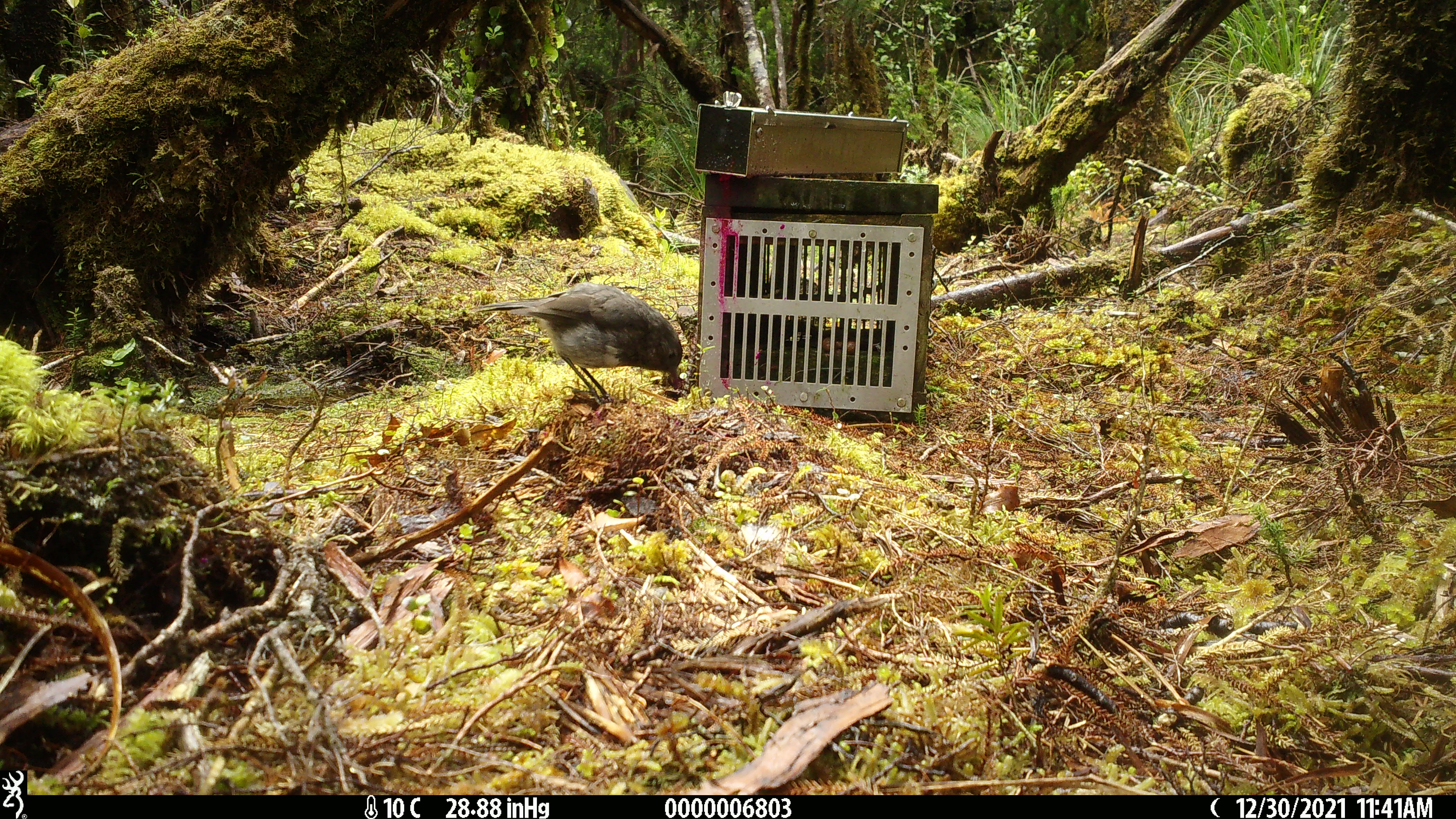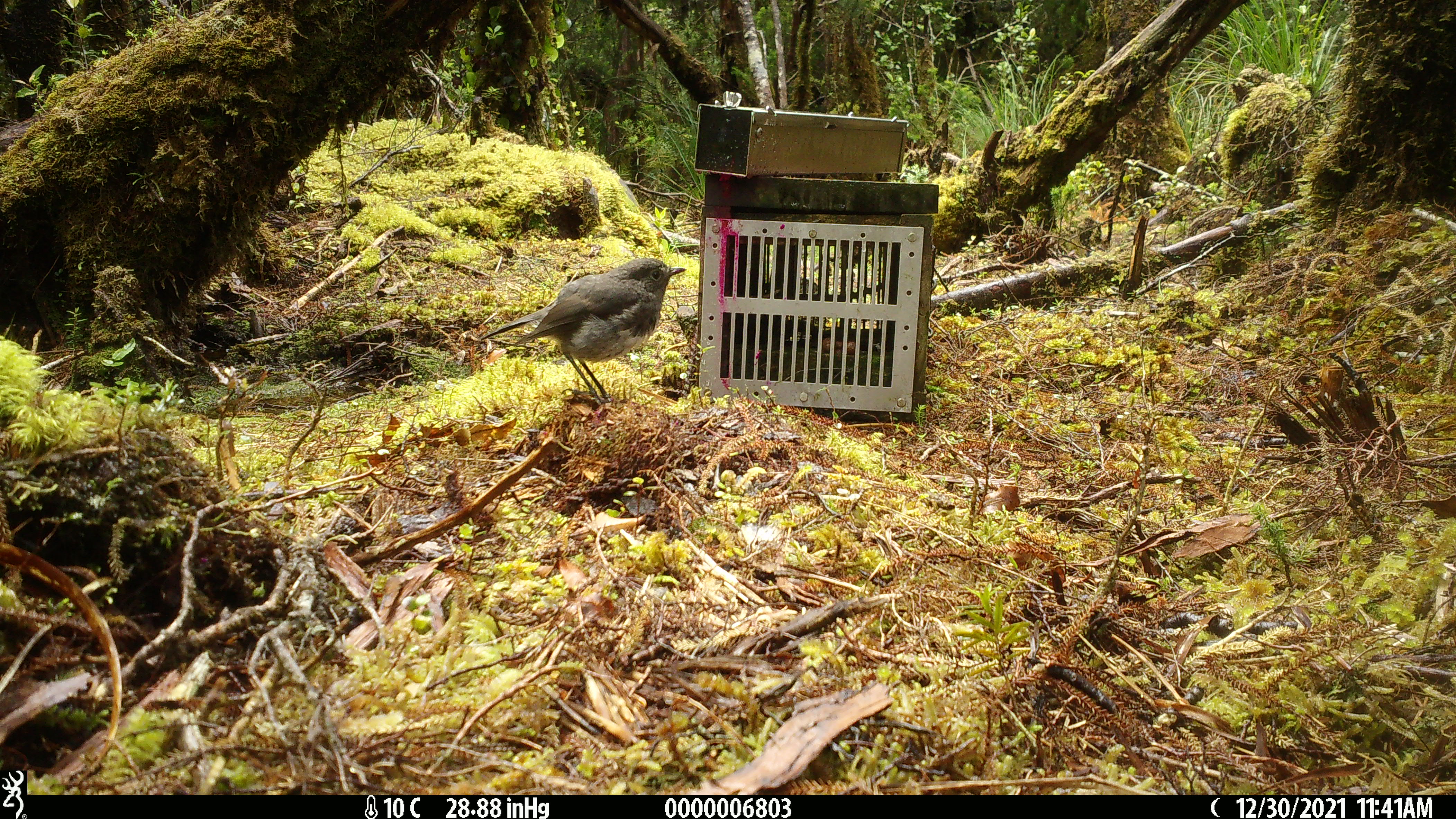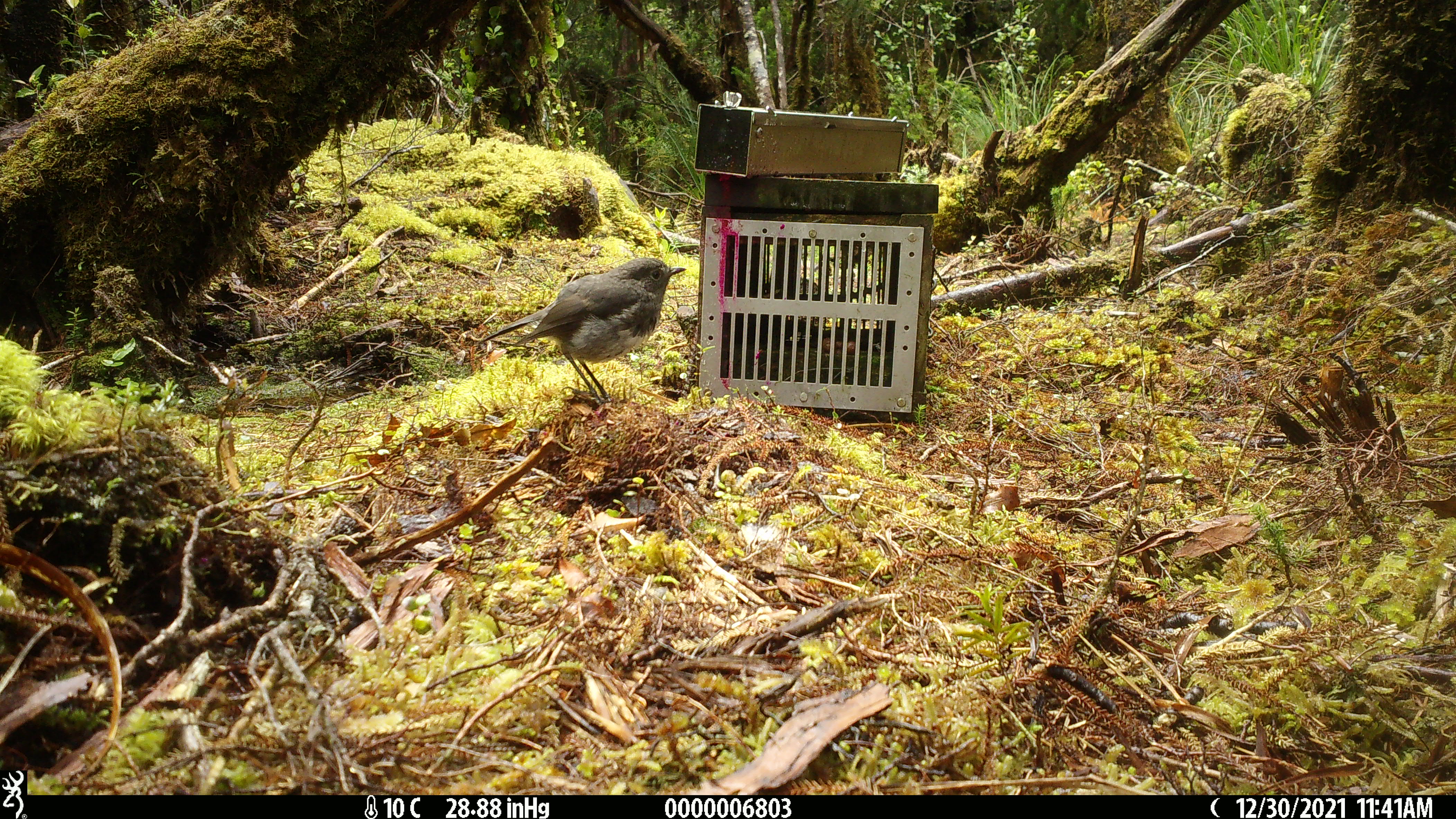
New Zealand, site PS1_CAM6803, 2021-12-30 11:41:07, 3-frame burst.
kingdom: Animalia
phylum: Chordata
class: Aves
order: Passeriformes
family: Petroicidae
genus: Petroica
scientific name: Petroica australis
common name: new zealand robin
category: robin